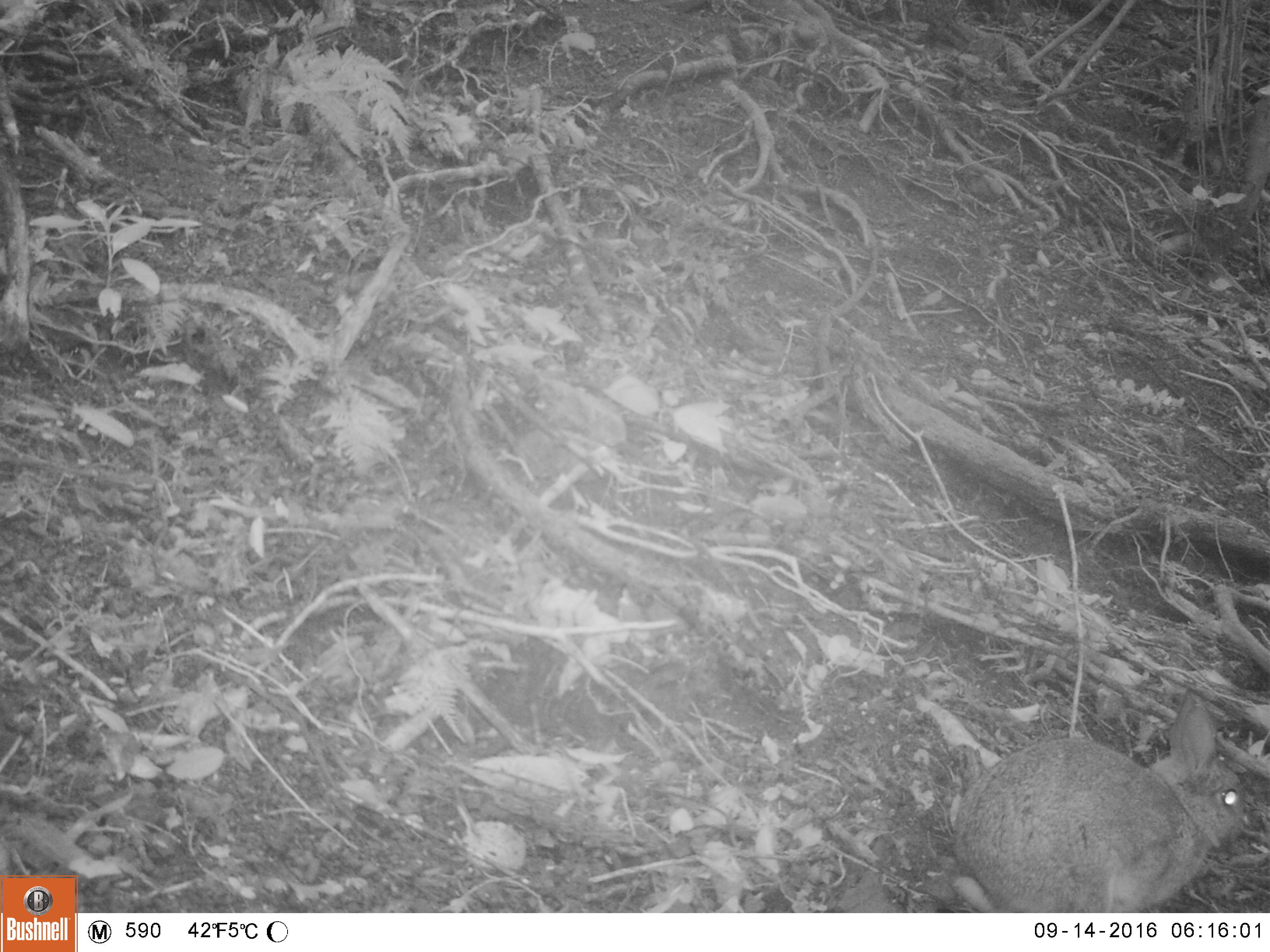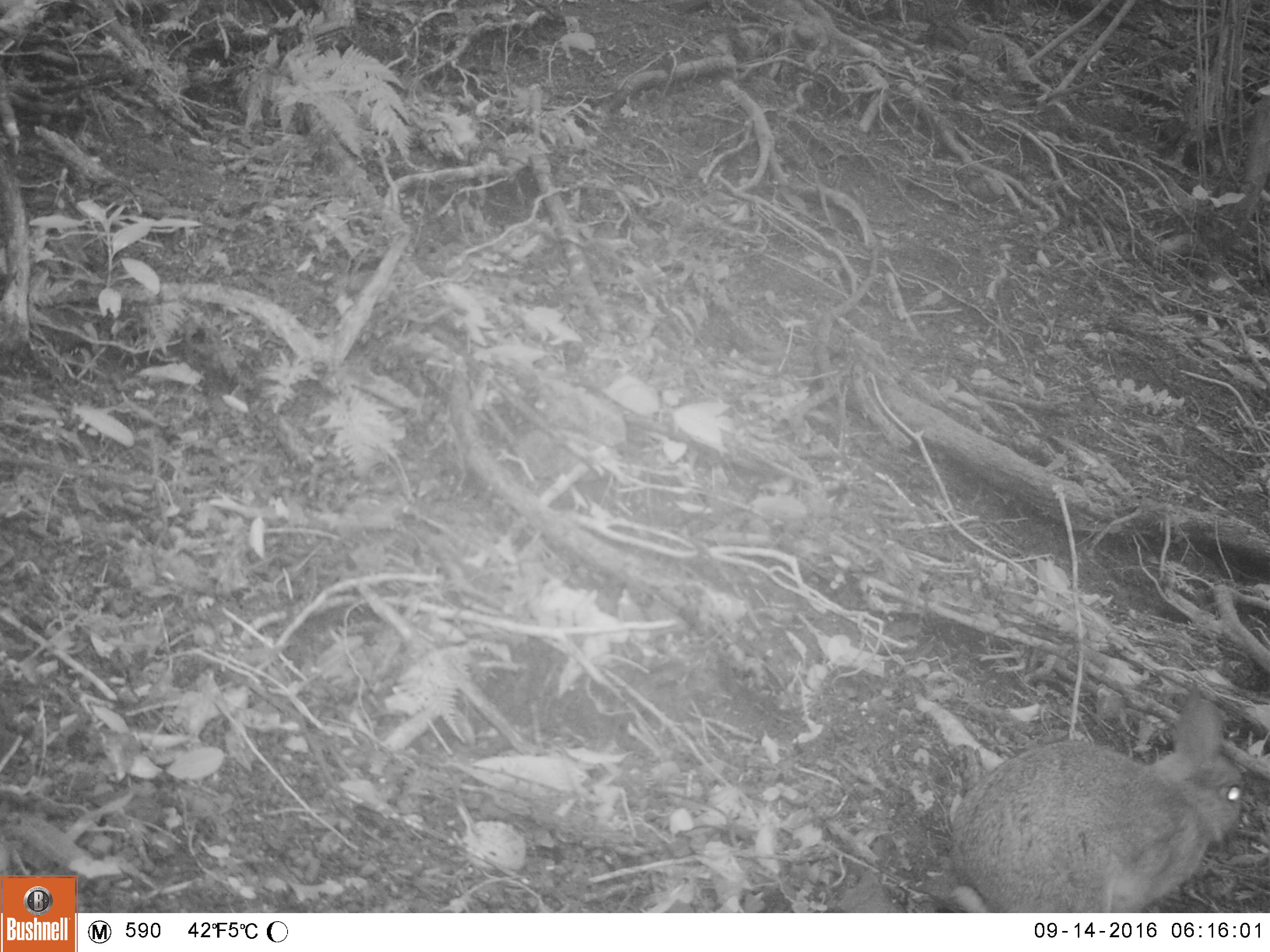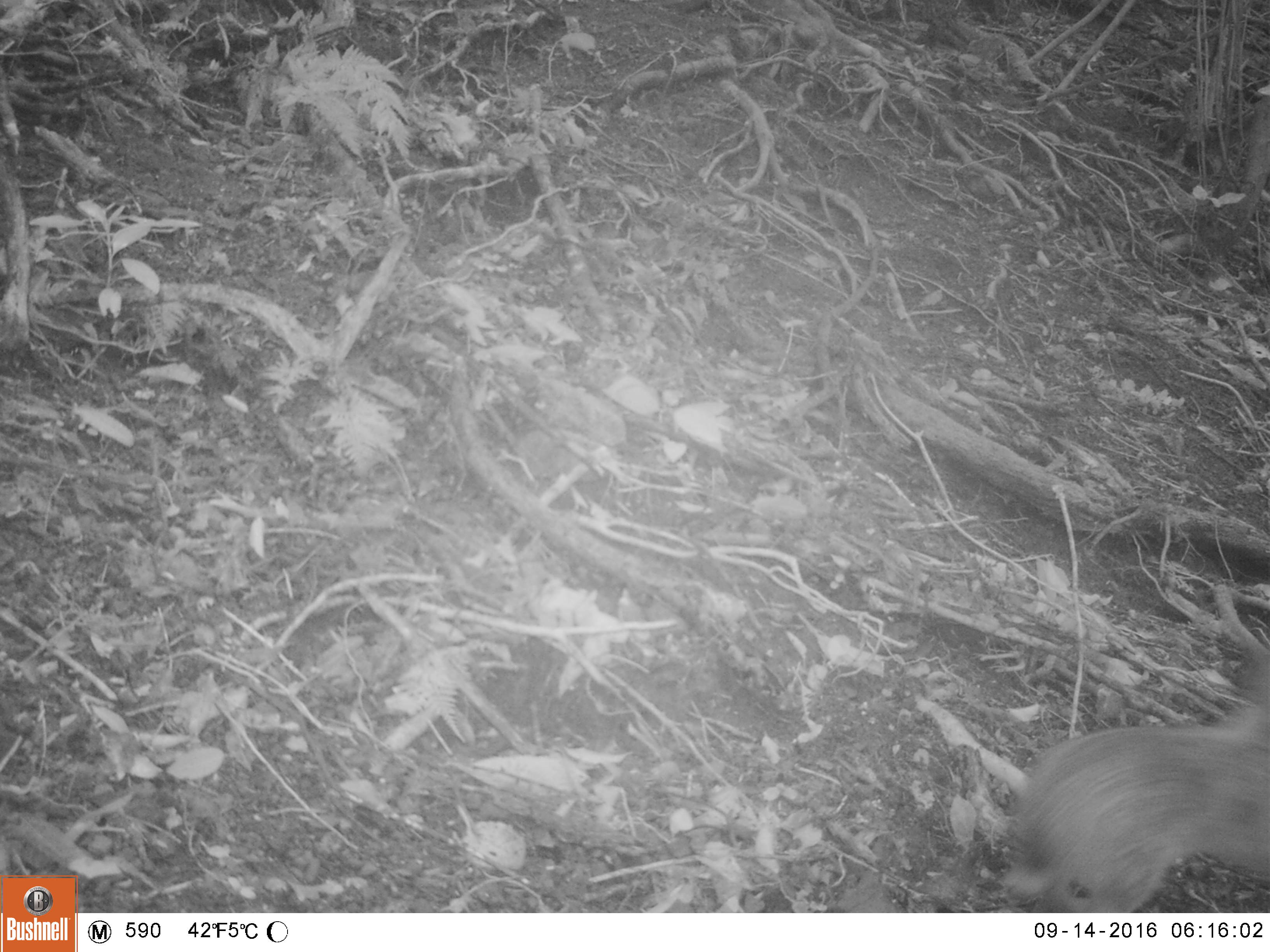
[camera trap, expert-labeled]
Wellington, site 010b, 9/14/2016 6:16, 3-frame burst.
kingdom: Animalia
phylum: Chordata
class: Mammalia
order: Lagomorpha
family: Leporidae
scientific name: Leporidae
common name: rabbit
Rabbit (Leporidae).